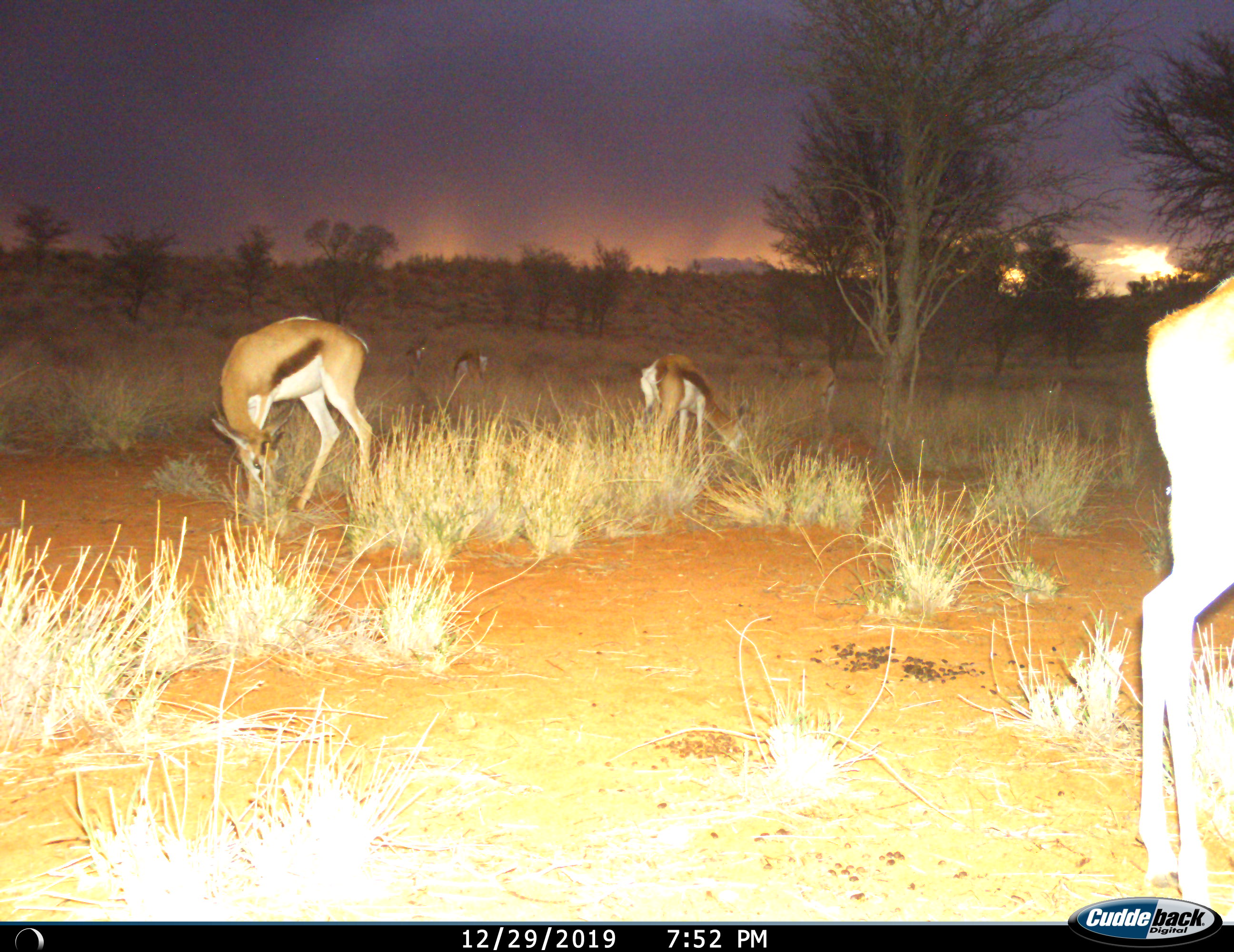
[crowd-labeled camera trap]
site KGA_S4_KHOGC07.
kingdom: Animalia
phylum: Chordata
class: Mammalia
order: Artiodactyla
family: Bovidae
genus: Antidorcas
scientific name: Antidorcas marsupialis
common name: springbok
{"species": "springbok (Antidorcas marsupialis)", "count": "7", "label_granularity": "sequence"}